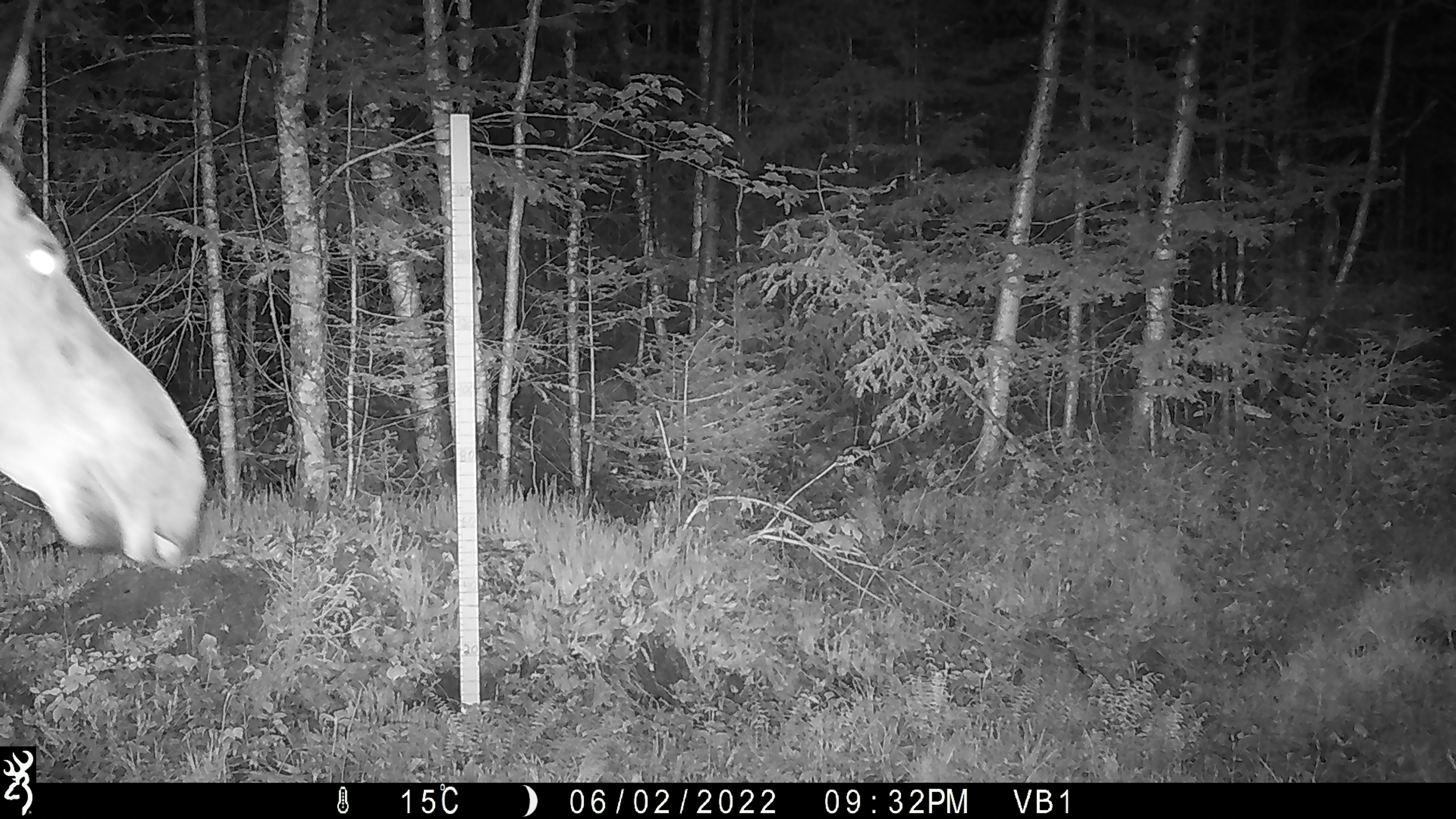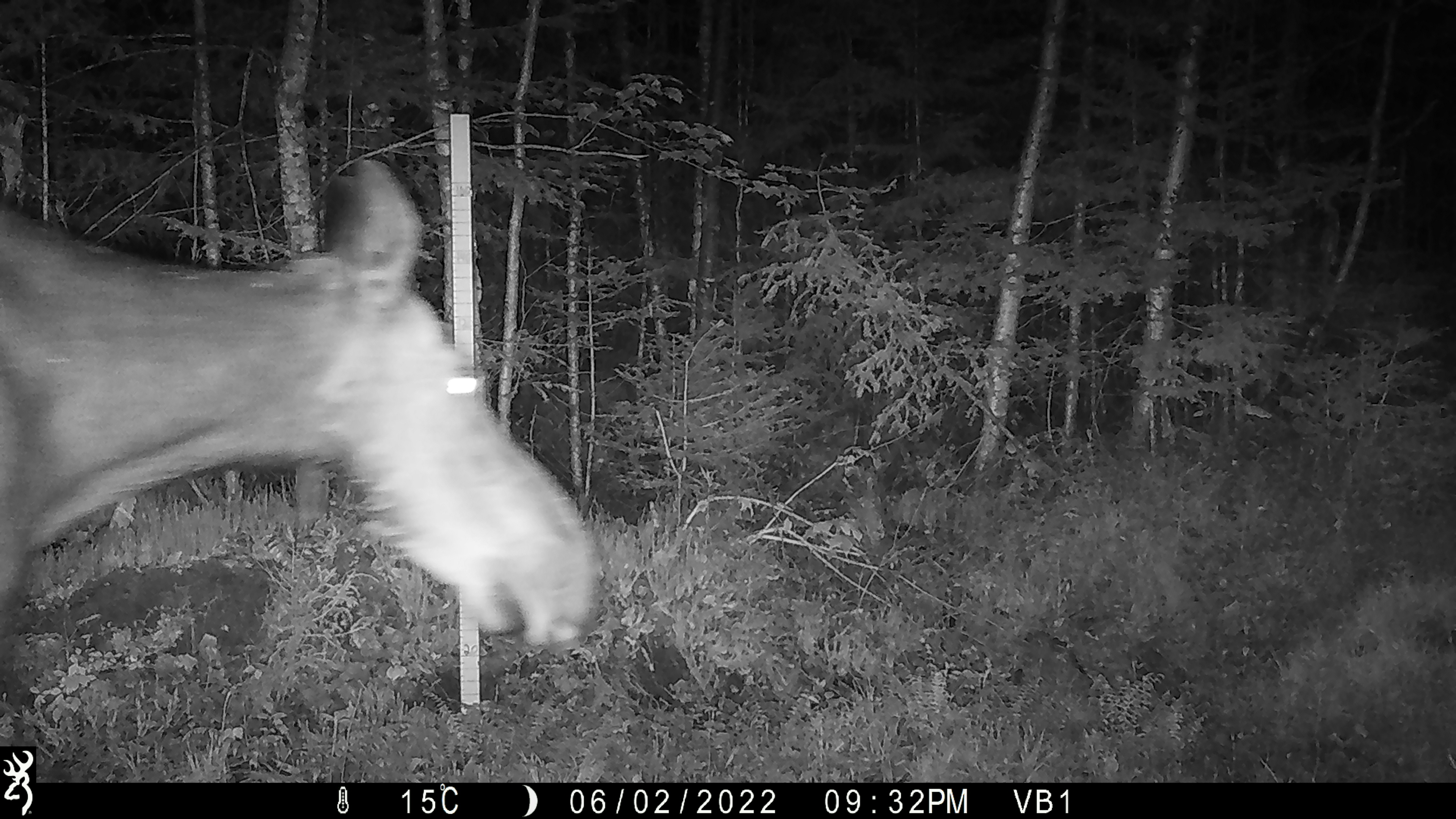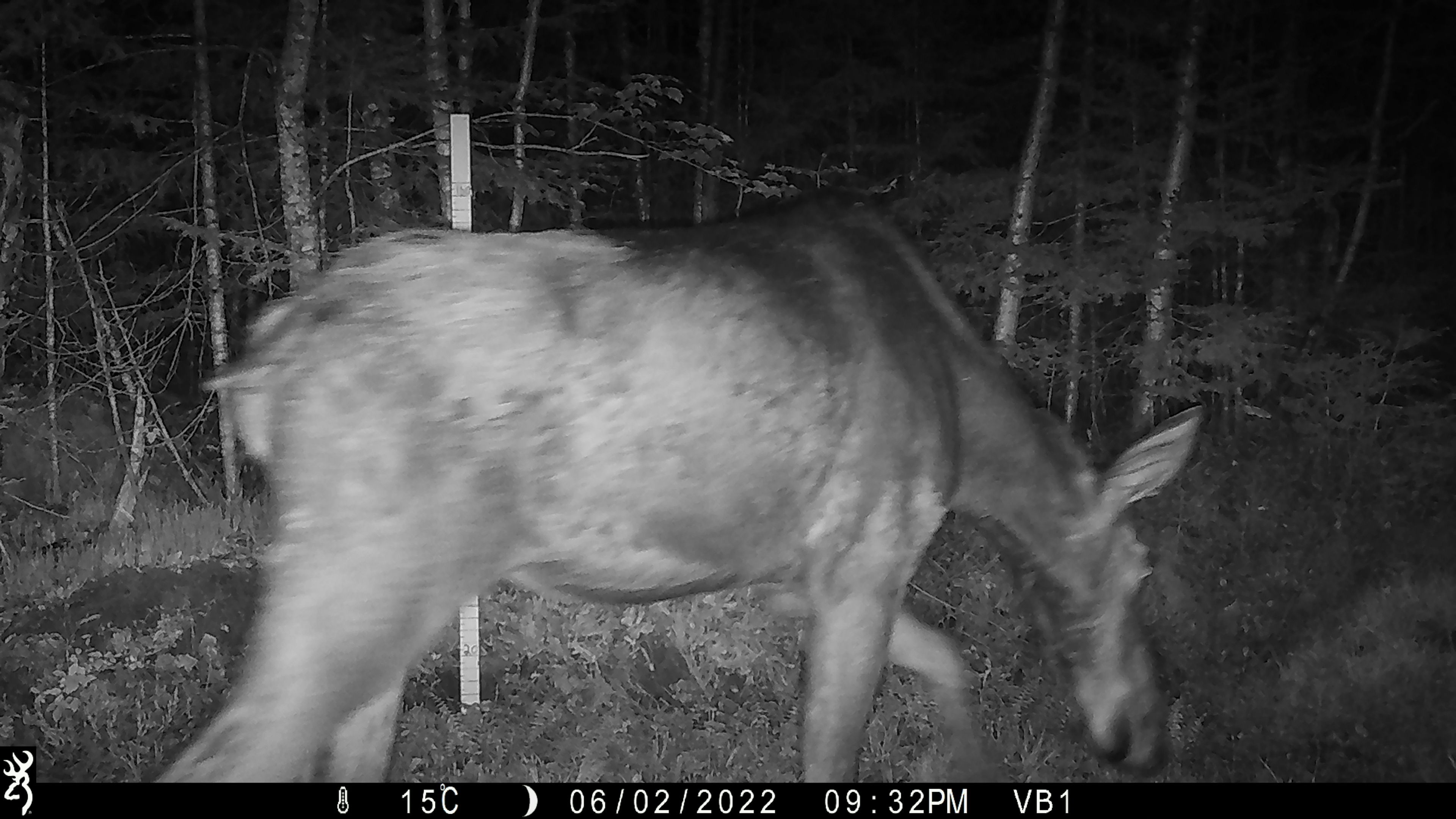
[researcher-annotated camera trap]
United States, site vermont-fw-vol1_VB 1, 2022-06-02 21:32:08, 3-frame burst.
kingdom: Animalia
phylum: Chordata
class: Mammalia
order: Artiodactyla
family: Cervidae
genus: Alces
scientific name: Alces alces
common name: moose